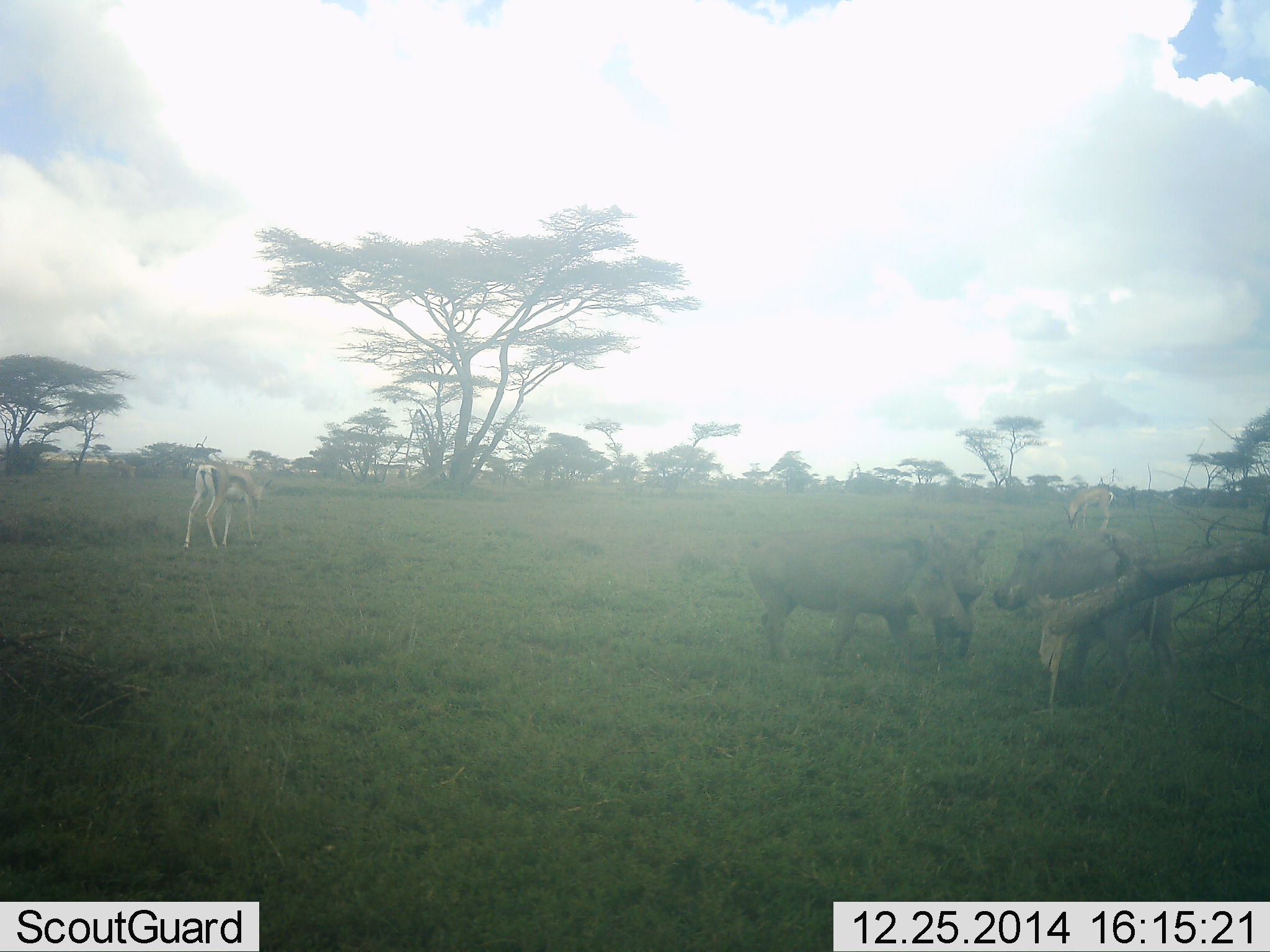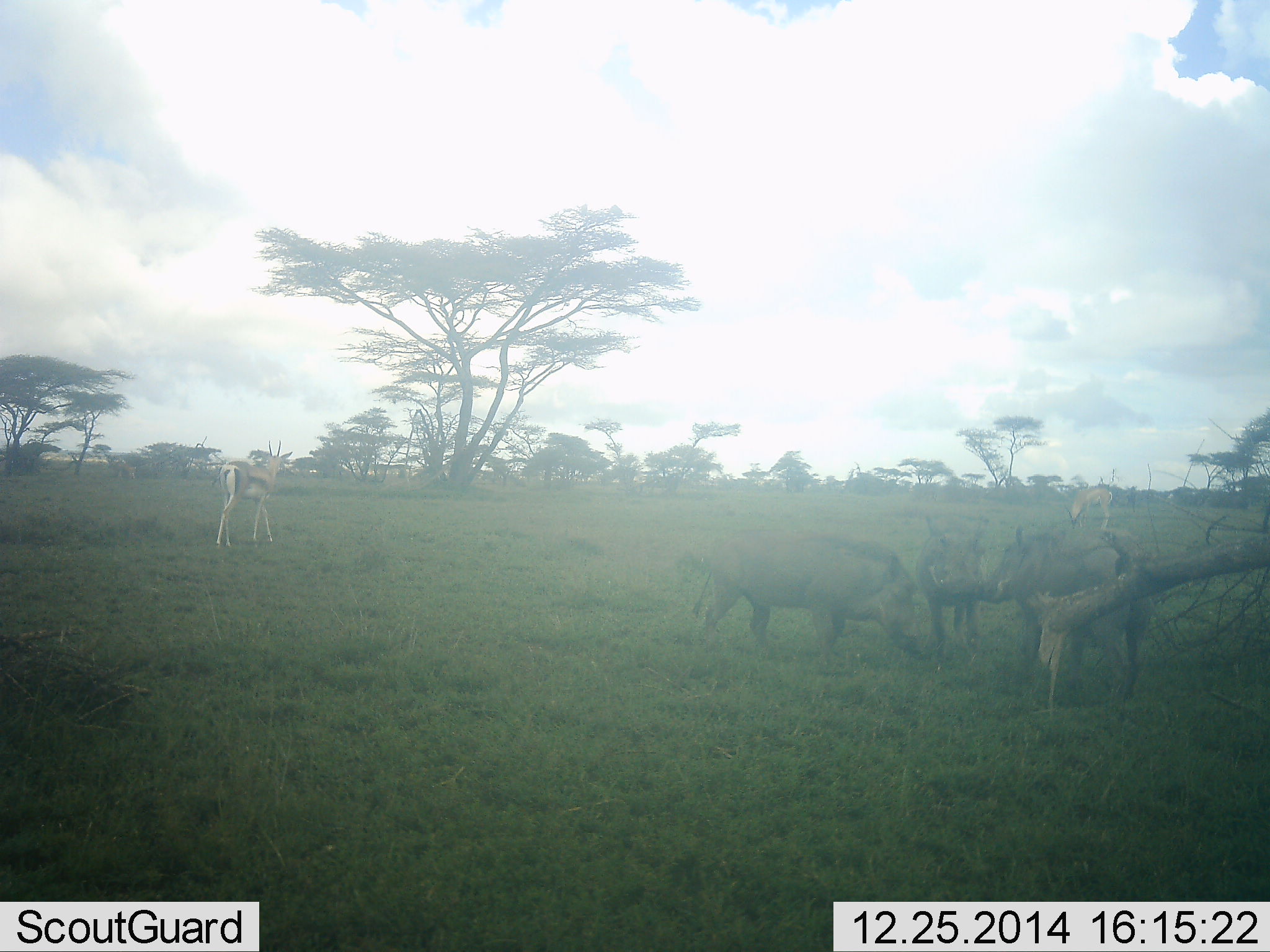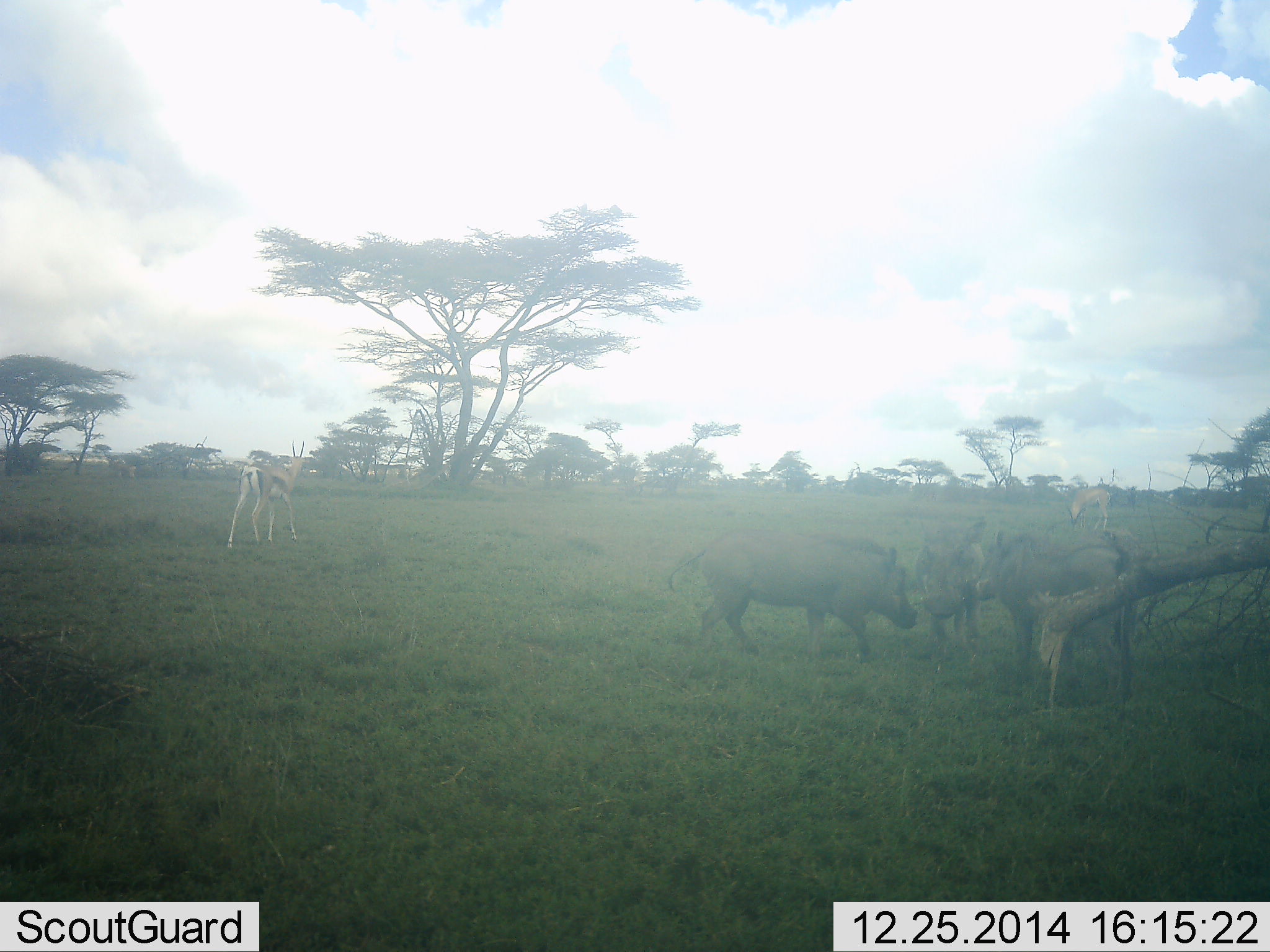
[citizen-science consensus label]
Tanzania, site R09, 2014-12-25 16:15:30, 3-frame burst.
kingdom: Animalia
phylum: Chordata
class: Mammalia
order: Artiodactyla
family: Bovidae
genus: Eudorcas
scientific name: Eudorcas thomsonii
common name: thomson's gazelle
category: gazellethomsons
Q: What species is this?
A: Gazellethomsons (thomson's gazelle) (Eudorcas thomsonii).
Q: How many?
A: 2.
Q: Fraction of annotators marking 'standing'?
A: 17%.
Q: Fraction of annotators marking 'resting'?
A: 0%.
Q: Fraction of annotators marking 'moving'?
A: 83%.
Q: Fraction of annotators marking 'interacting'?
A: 0%.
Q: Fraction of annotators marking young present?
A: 0%.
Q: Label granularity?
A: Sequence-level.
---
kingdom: Animalia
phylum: Chordata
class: Mammalia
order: Artiodactyla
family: Suidae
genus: Phacochoerus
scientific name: Phacochoerus africanus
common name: warthog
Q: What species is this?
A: Warthog (Phacochoerus africanus).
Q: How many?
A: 3.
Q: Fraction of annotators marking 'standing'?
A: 38%.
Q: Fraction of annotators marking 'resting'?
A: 6%.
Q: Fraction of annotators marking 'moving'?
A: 19%.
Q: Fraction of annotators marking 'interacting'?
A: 56%.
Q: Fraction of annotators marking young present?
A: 0%.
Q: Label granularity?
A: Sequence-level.